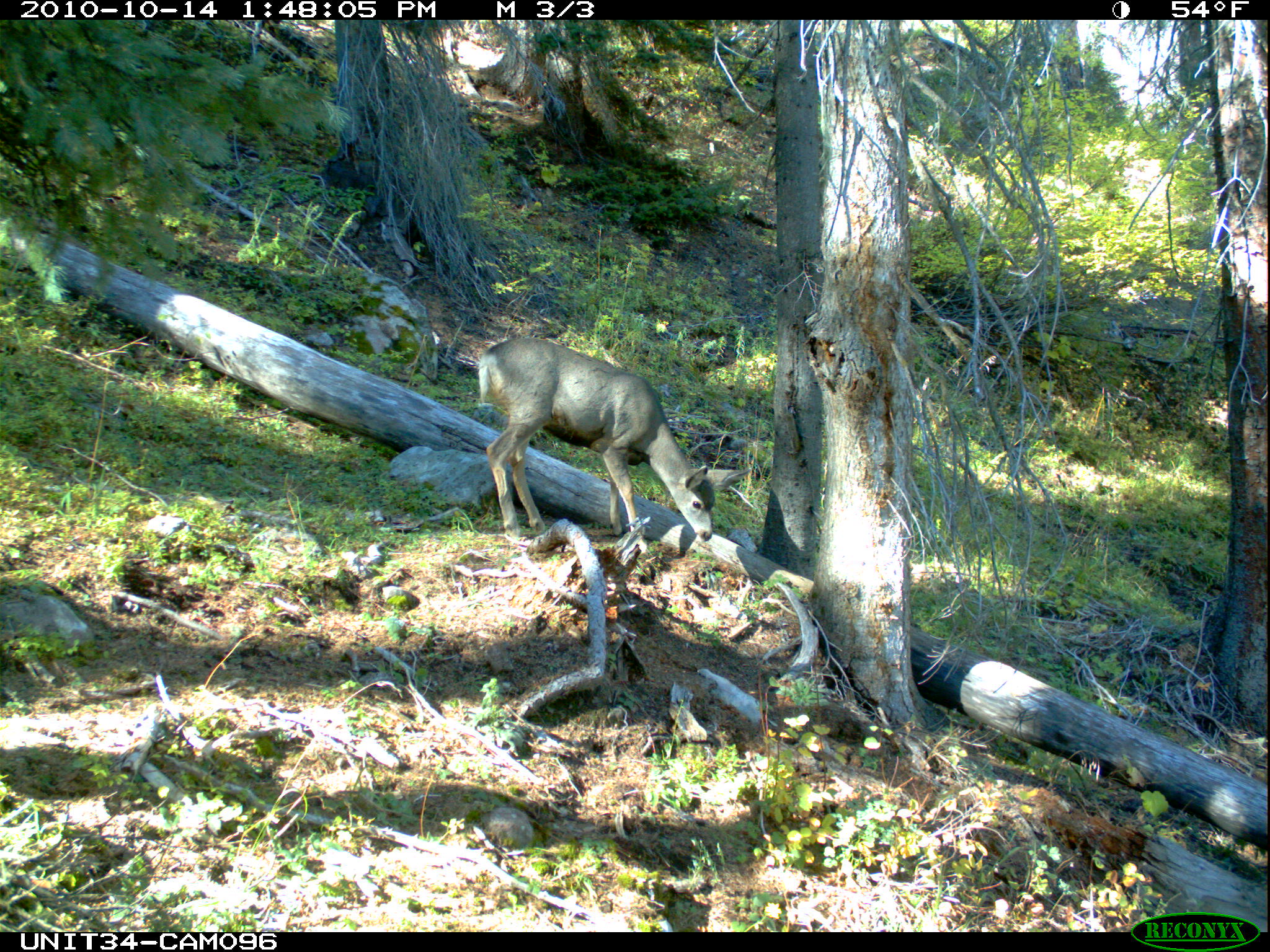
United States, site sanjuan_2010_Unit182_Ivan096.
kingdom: Animalia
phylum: Chordata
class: Mammalia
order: Artiodactyla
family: Cervidae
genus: Odocoileus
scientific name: Odocoileus hemionus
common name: mule deer